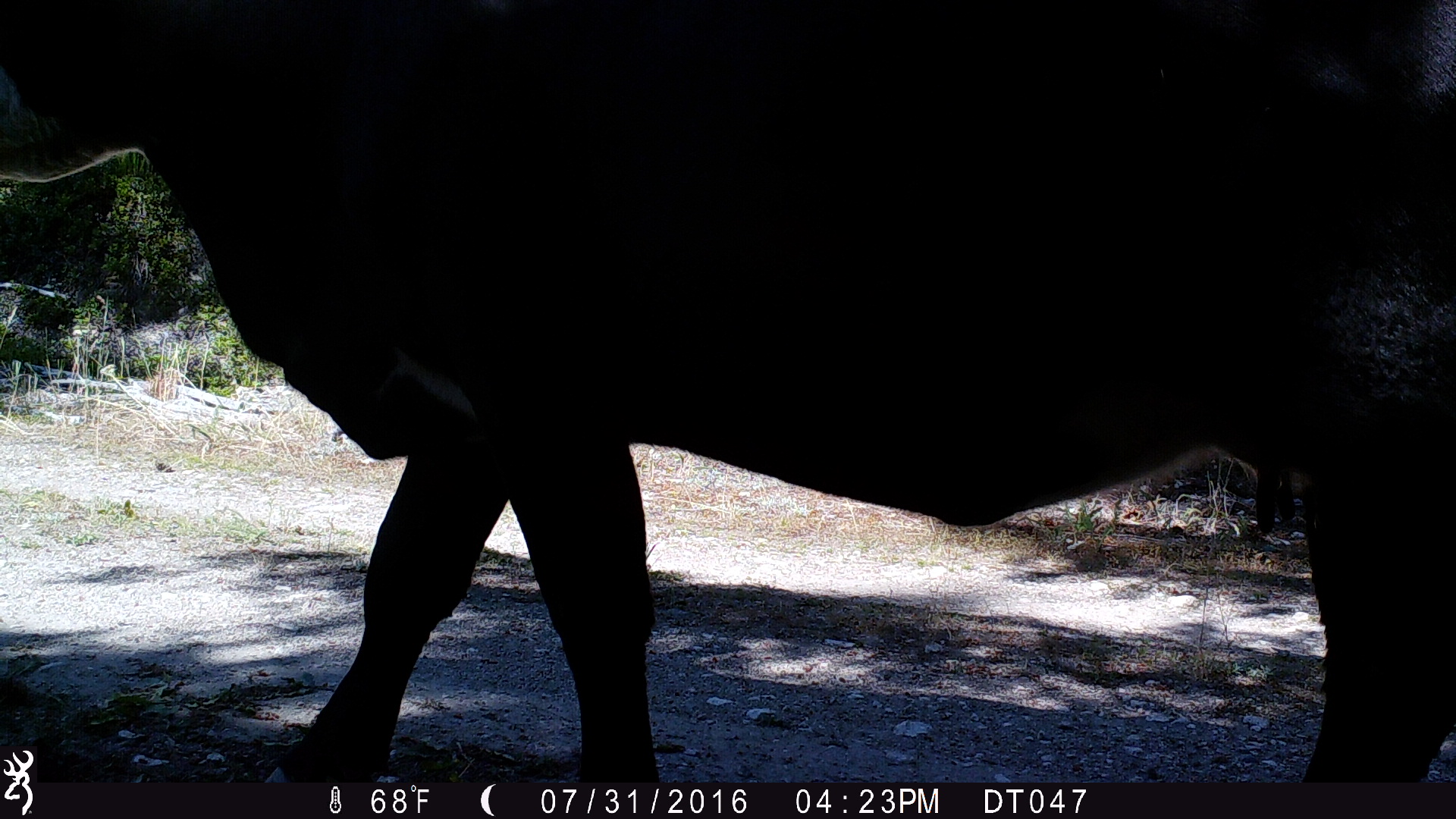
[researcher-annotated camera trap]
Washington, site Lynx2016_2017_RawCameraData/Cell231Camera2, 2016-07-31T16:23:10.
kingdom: Animalia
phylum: Chordata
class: Mammalia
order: Artiodactyla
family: Bovidae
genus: Bos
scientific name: Bos taurus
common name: domestic cattle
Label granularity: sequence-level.